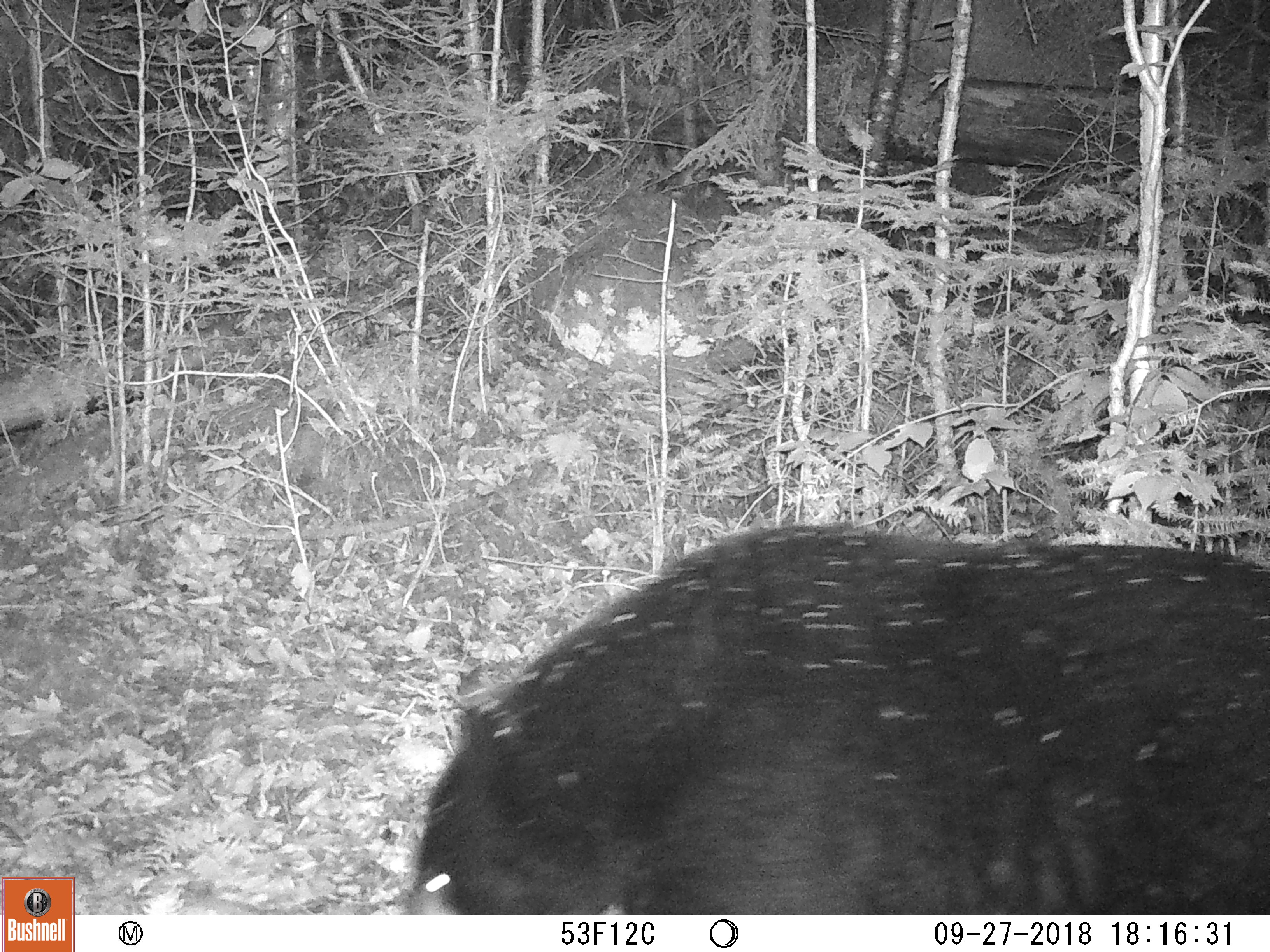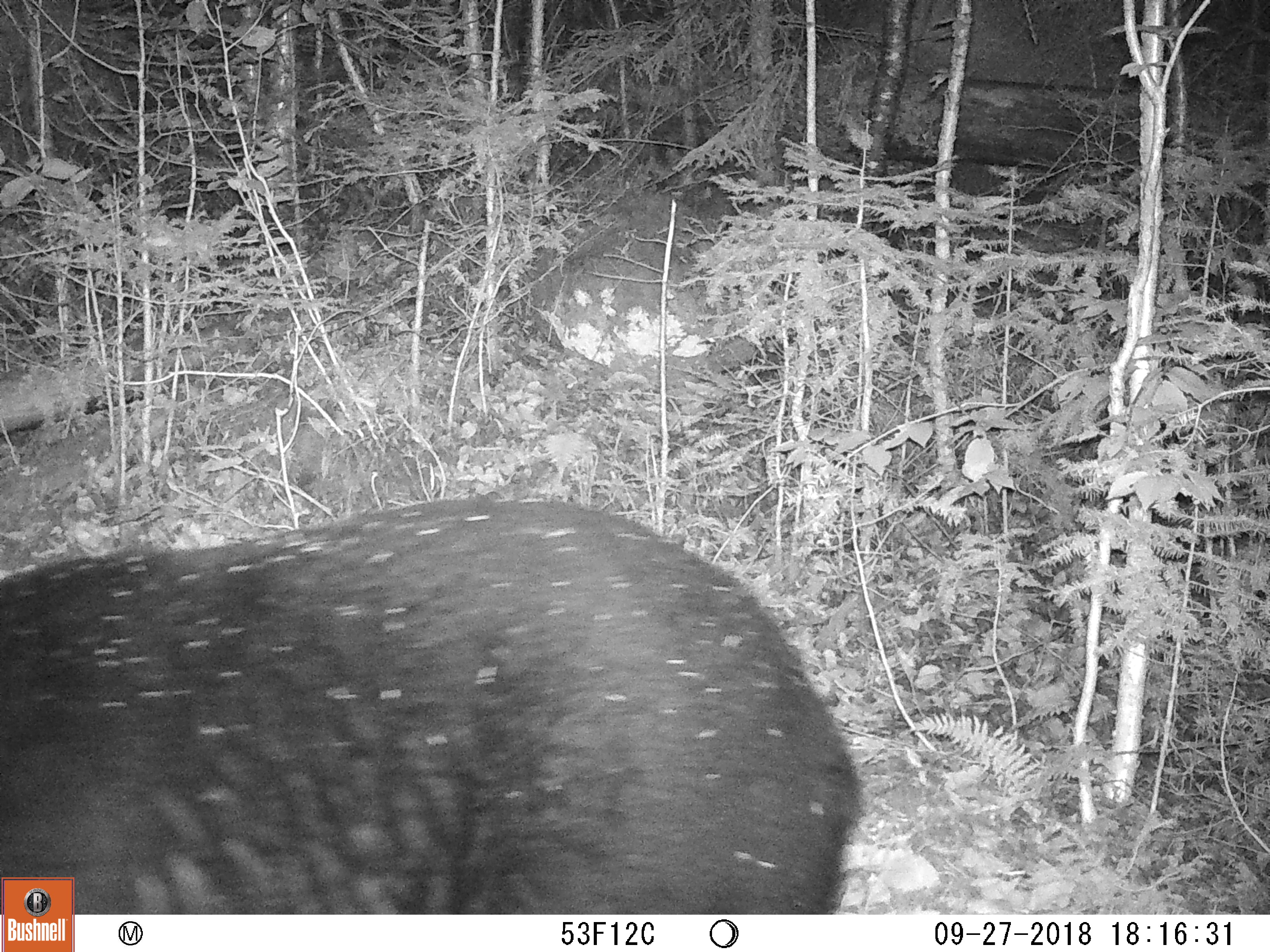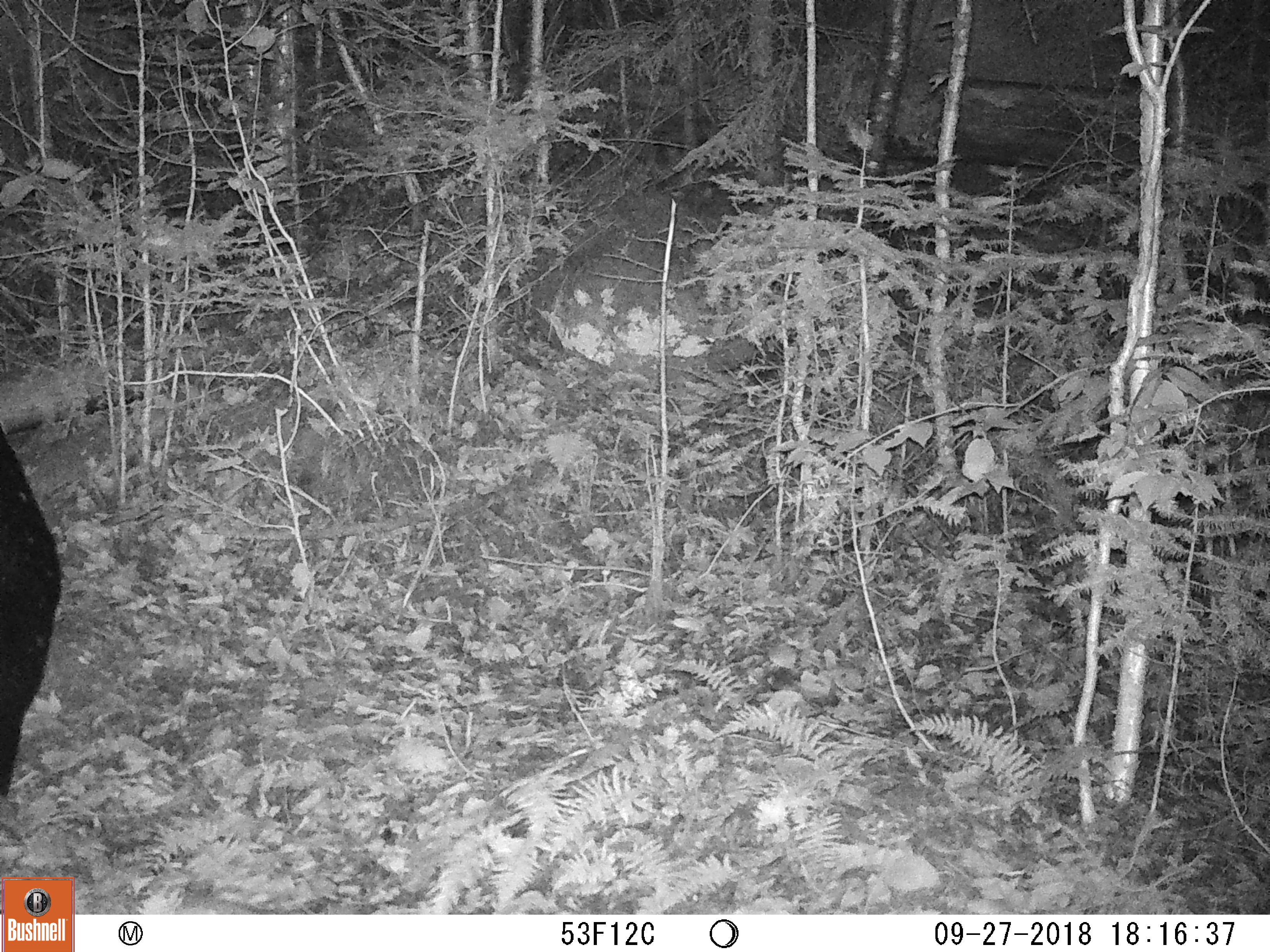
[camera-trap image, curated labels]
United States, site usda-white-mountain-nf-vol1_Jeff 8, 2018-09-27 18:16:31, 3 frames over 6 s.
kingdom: Animalia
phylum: Chordata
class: Mammalia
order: Carnivora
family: Ursidae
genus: Ursus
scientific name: Ursus americanus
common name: black bear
Black bear (Ursus americanus).